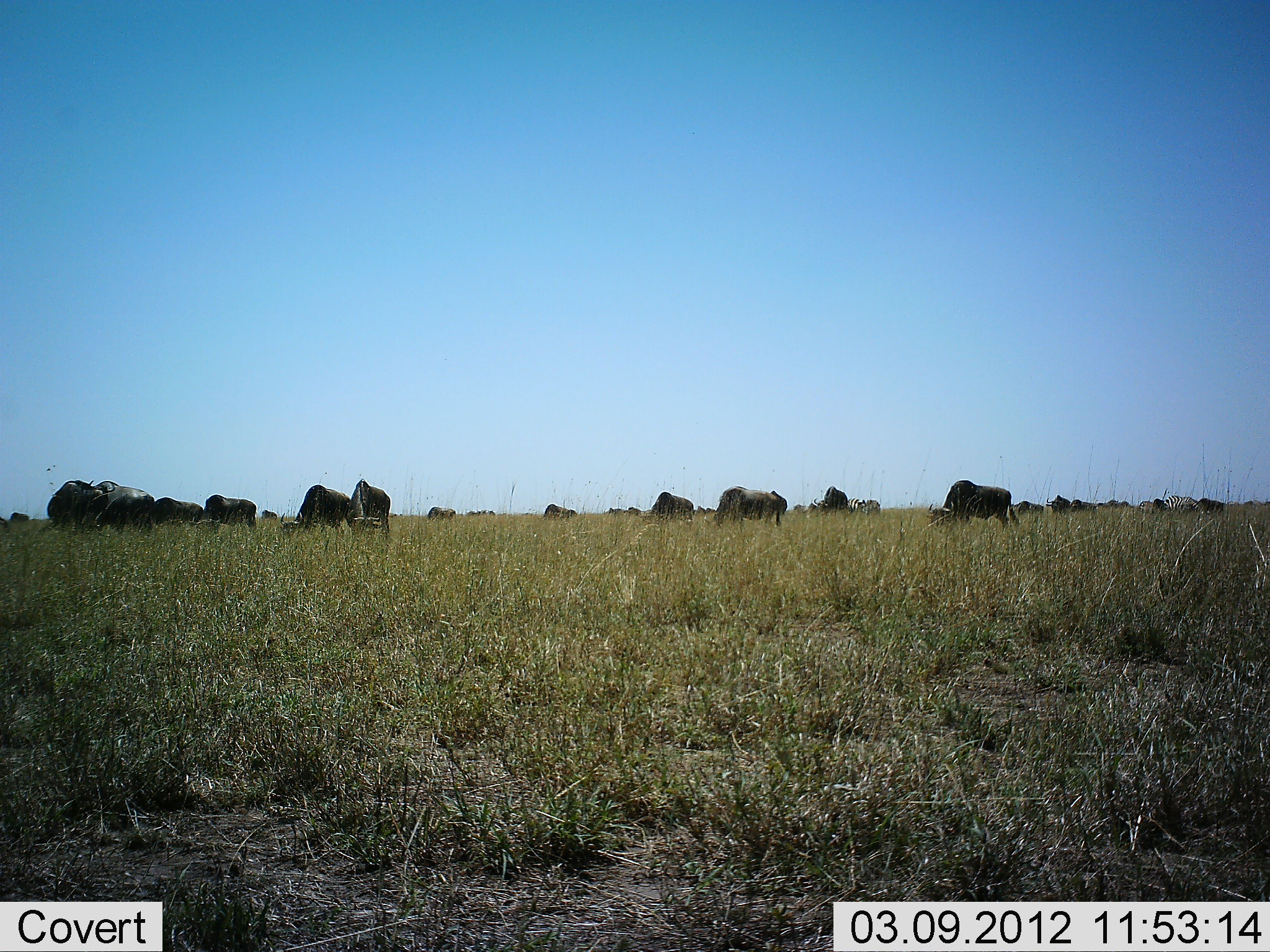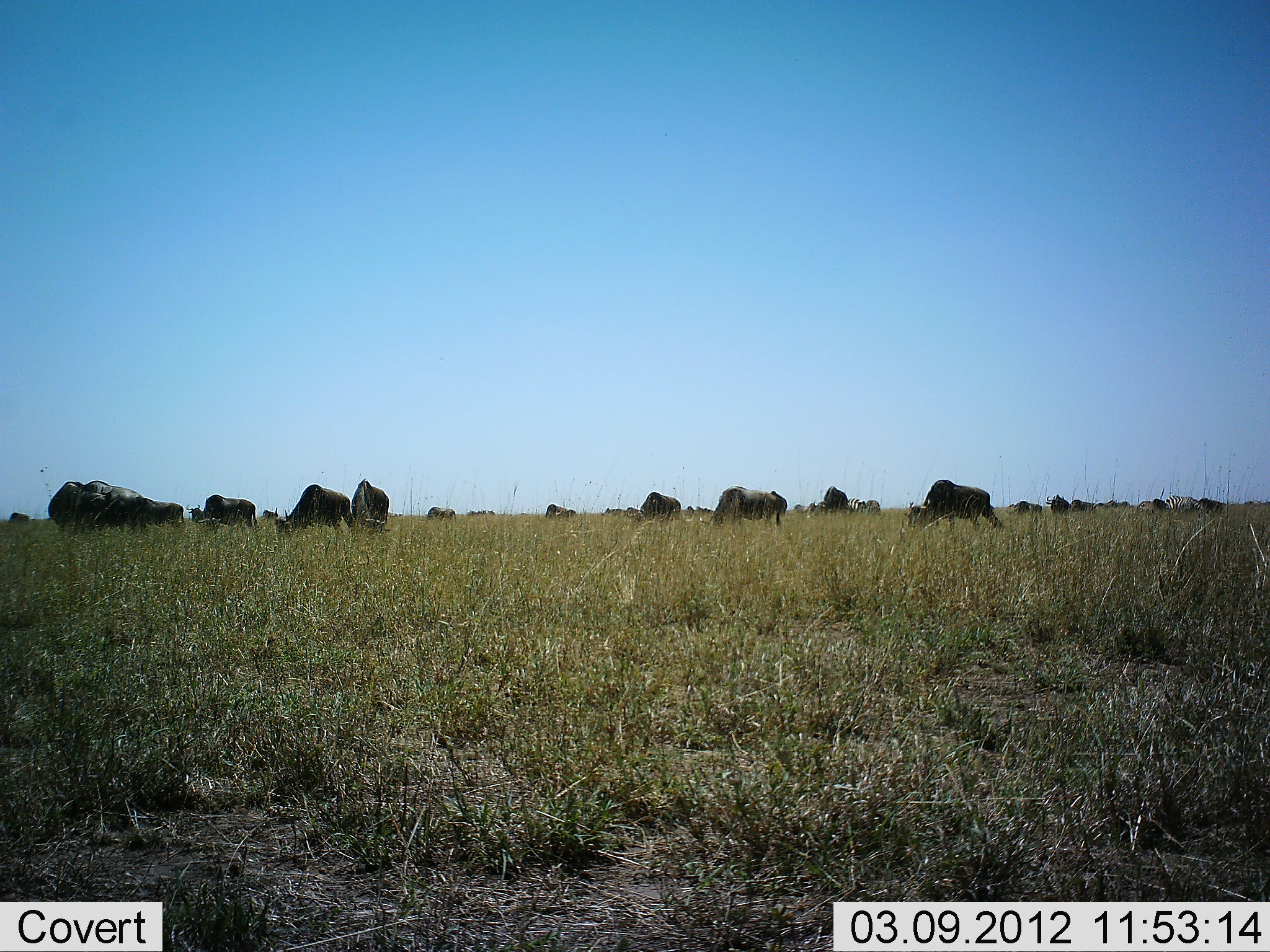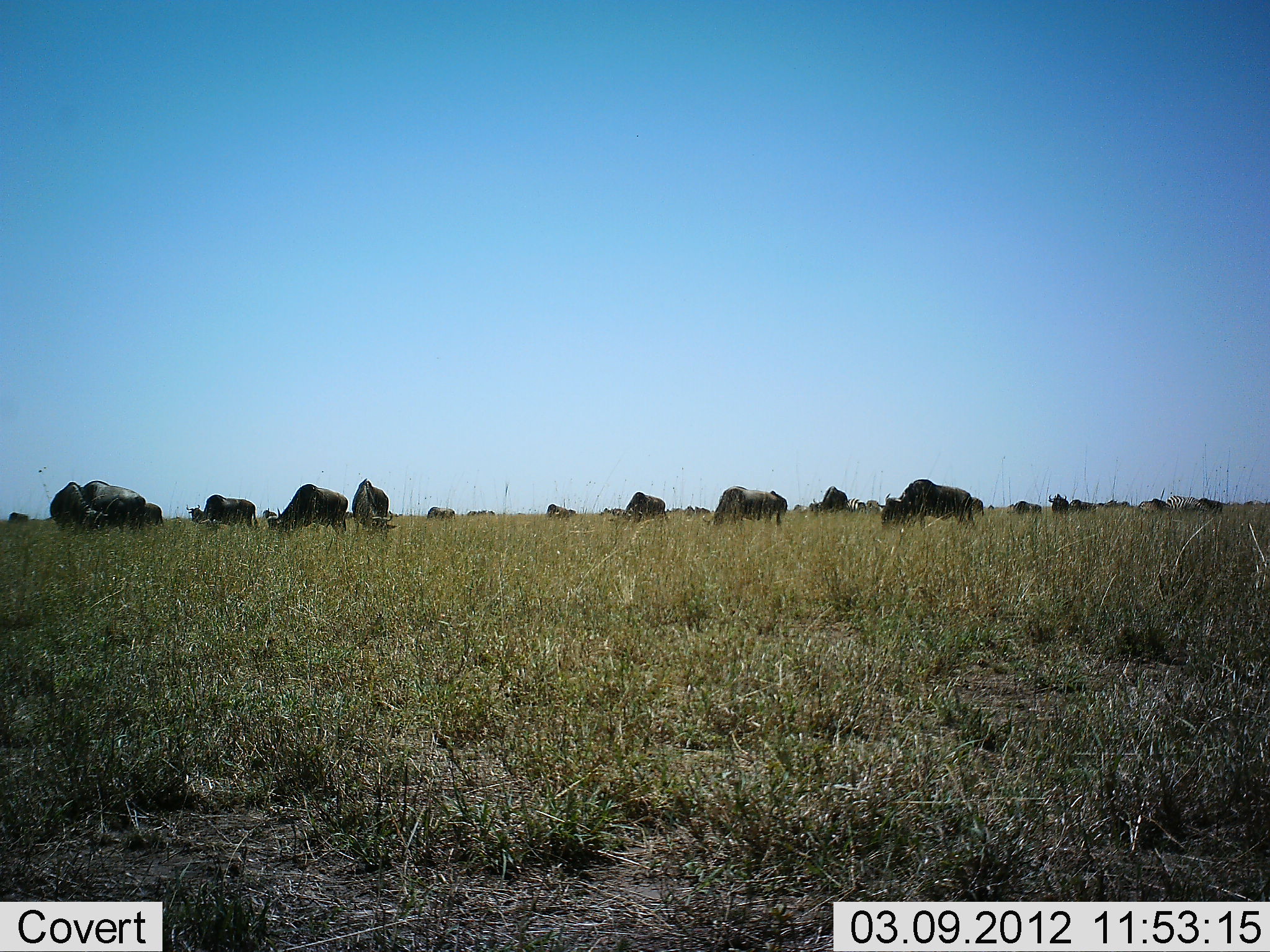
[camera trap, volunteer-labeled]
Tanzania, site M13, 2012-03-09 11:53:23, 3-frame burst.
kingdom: Animalia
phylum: Chordata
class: Mammalia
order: Artiodactyla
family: Bovidae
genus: Connochaetes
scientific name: Connochaetes taurinus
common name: blue wildebeest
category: wildebeest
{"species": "wildebeest (blue wildebeest) (Connochaetes taurinus)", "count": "11-50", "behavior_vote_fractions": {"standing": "44%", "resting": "3%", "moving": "44%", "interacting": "6%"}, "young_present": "0%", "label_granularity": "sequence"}